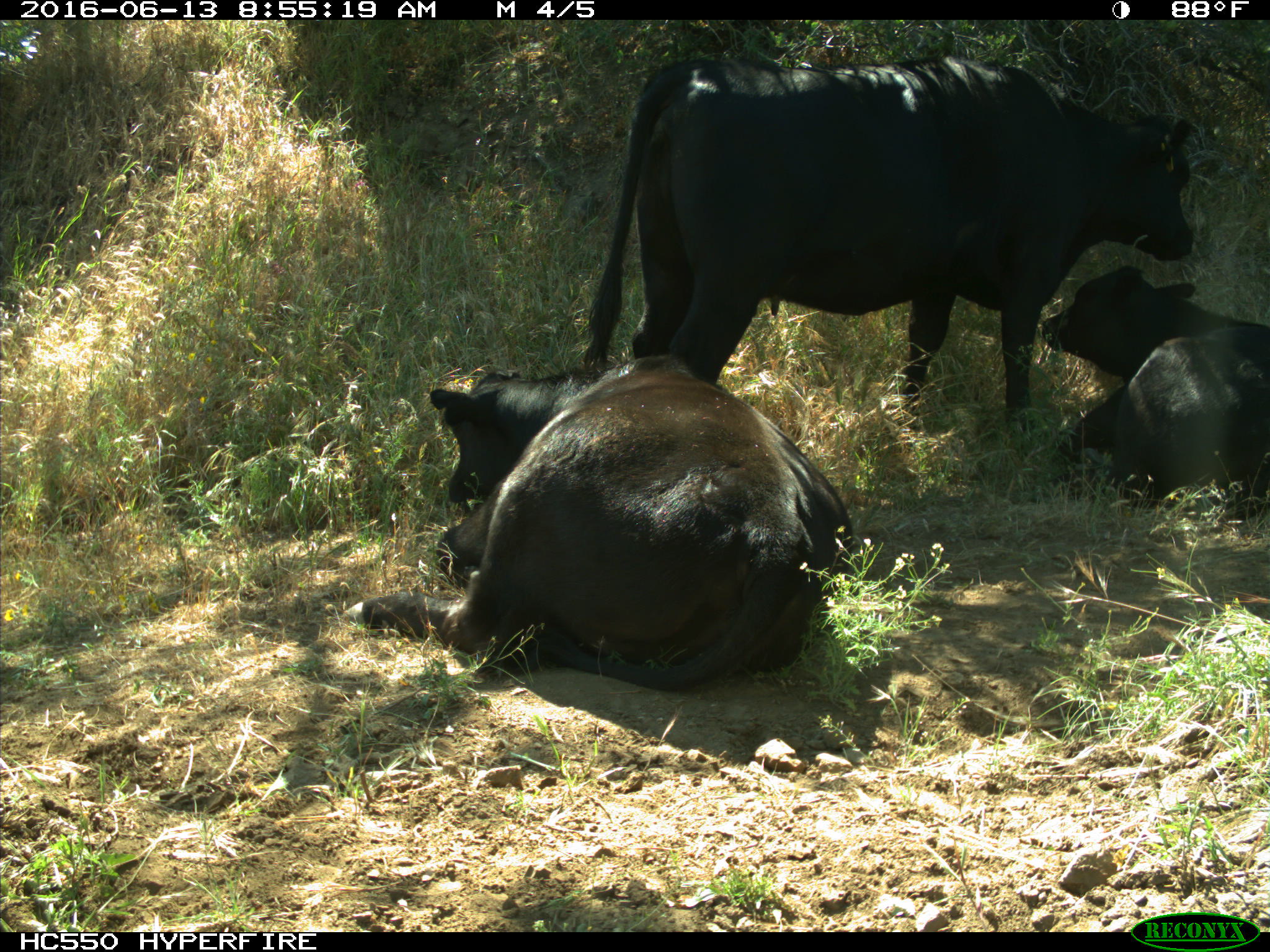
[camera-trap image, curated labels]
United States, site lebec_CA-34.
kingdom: Animalia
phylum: Chordata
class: Mammalia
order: Artiodactyla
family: Bovidae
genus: Bos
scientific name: Bos taurus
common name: domestic cow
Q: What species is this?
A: Bos taurus (domestic cow).